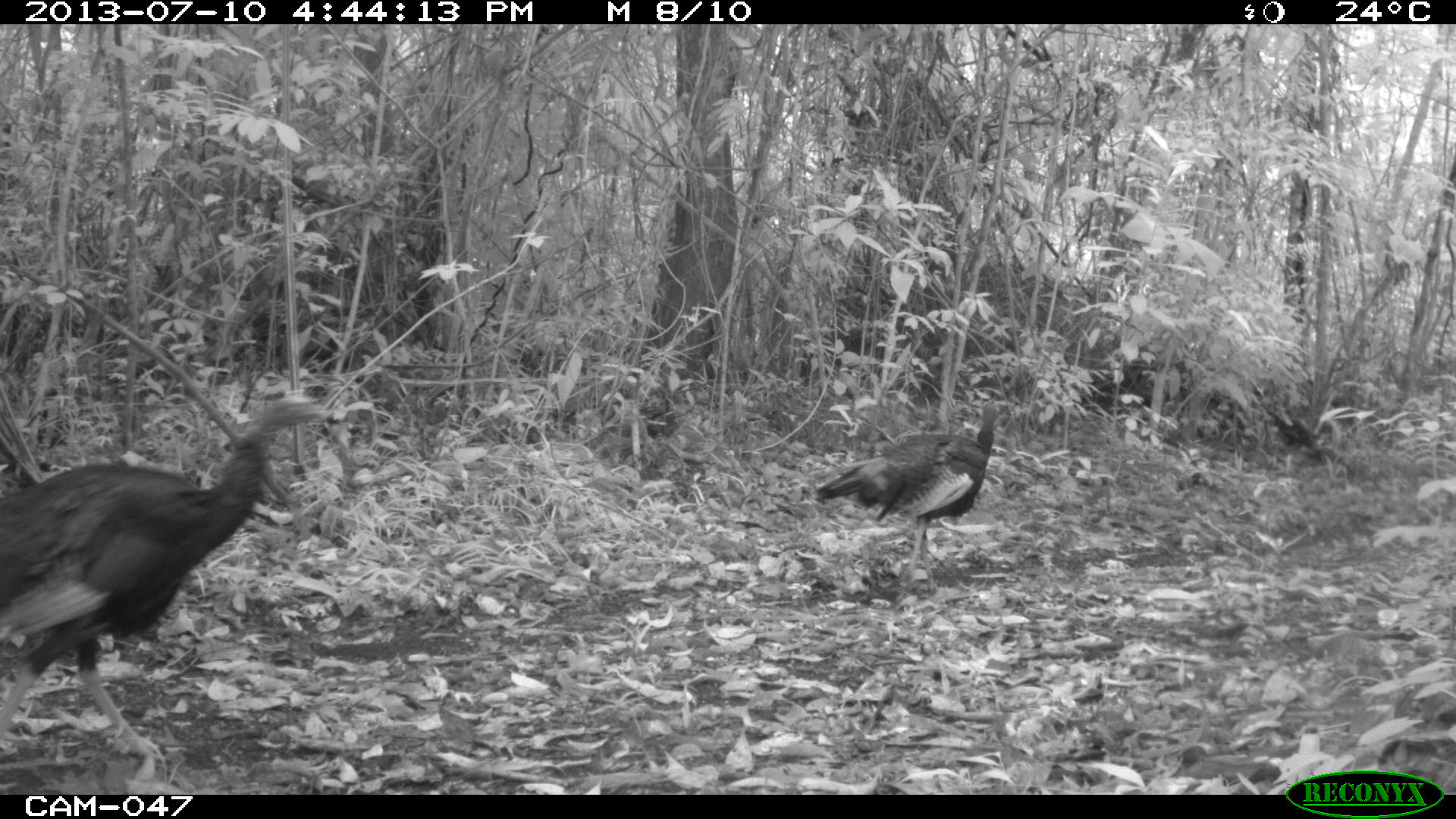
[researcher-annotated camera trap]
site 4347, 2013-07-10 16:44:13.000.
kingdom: Animalia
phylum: Chordata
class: Aves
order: Galliformes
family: Phasianidae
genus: Meleagris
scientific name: Meleagris ocellata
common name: ocellated turkey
Meleagris ocellata (ocellated turkey), count 2.